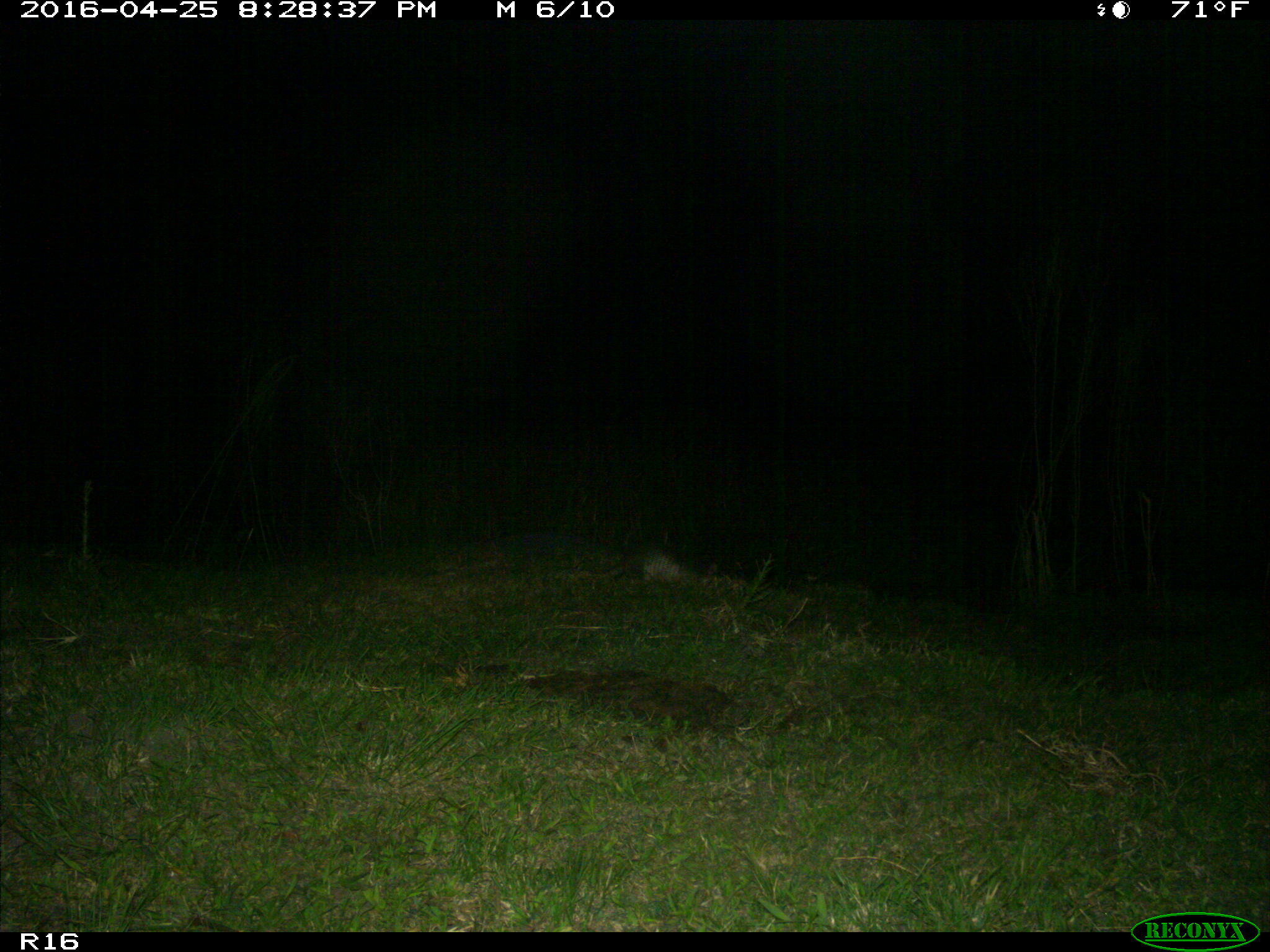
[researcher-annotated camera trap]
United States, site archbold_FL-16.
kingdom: Animalia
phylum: Chordata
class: Mammalia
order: Cingulata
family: Dasypodidae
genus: Dasypus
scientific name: Dasypus novemcinctus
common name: nine-banded armadillo